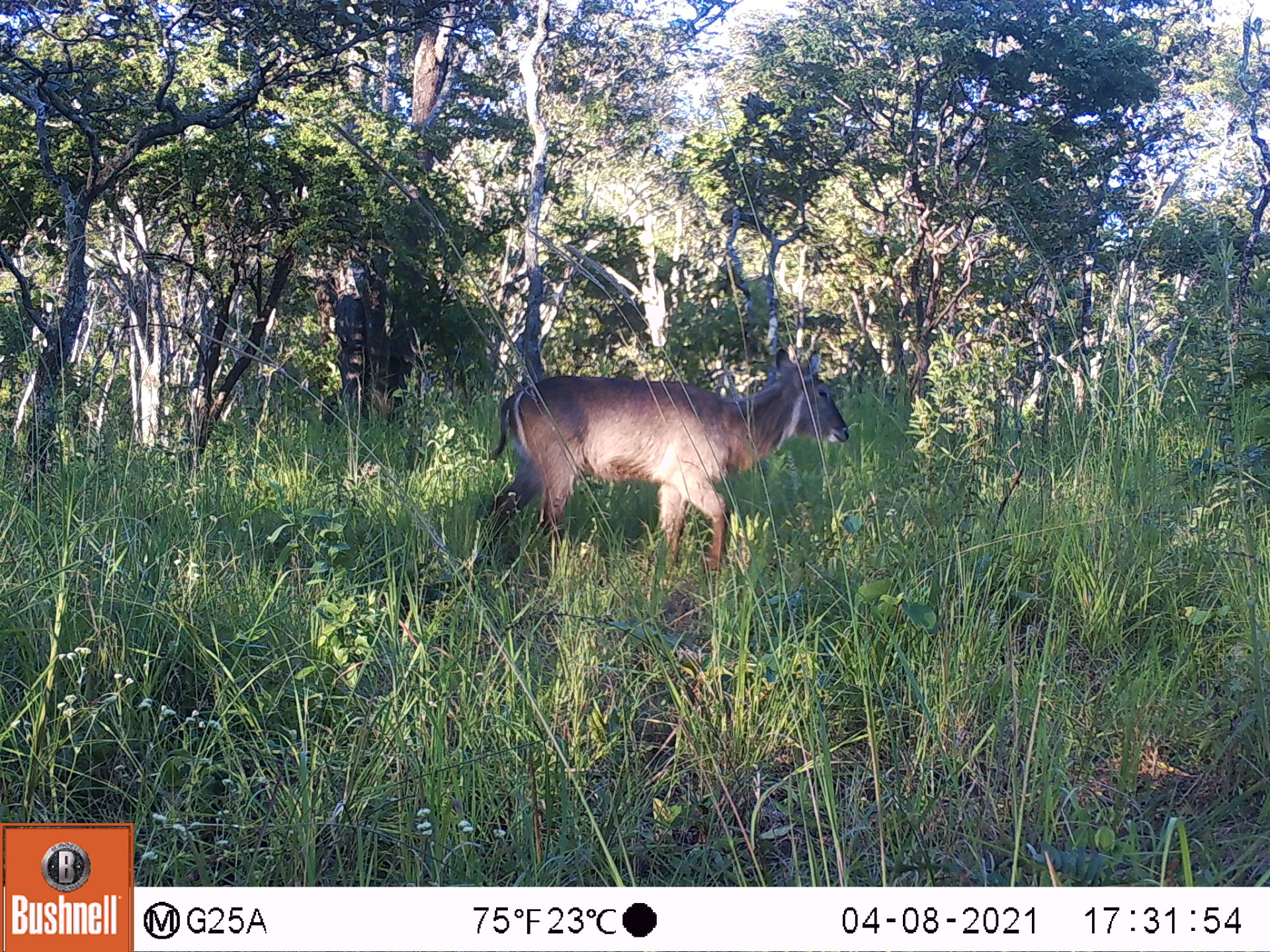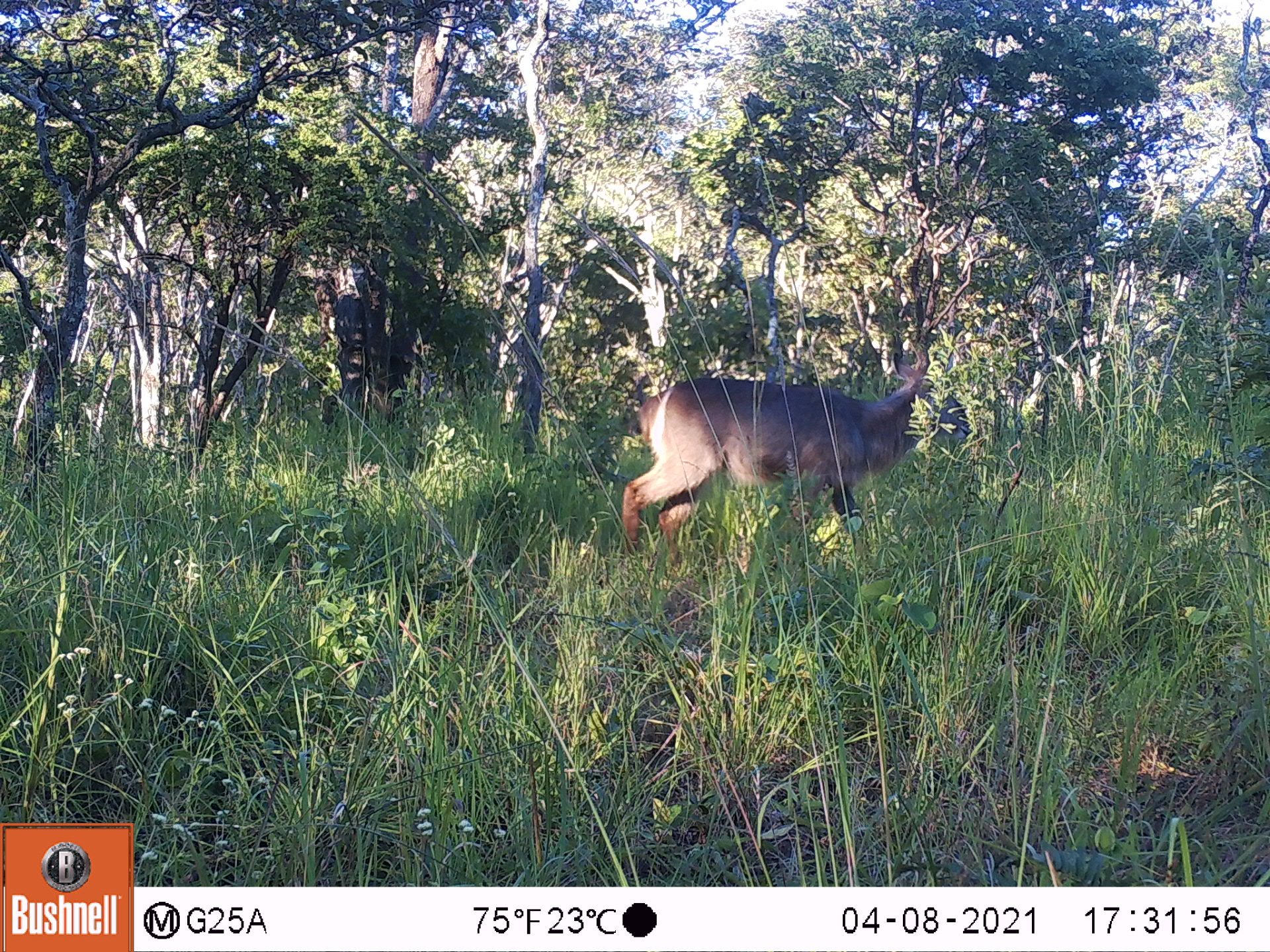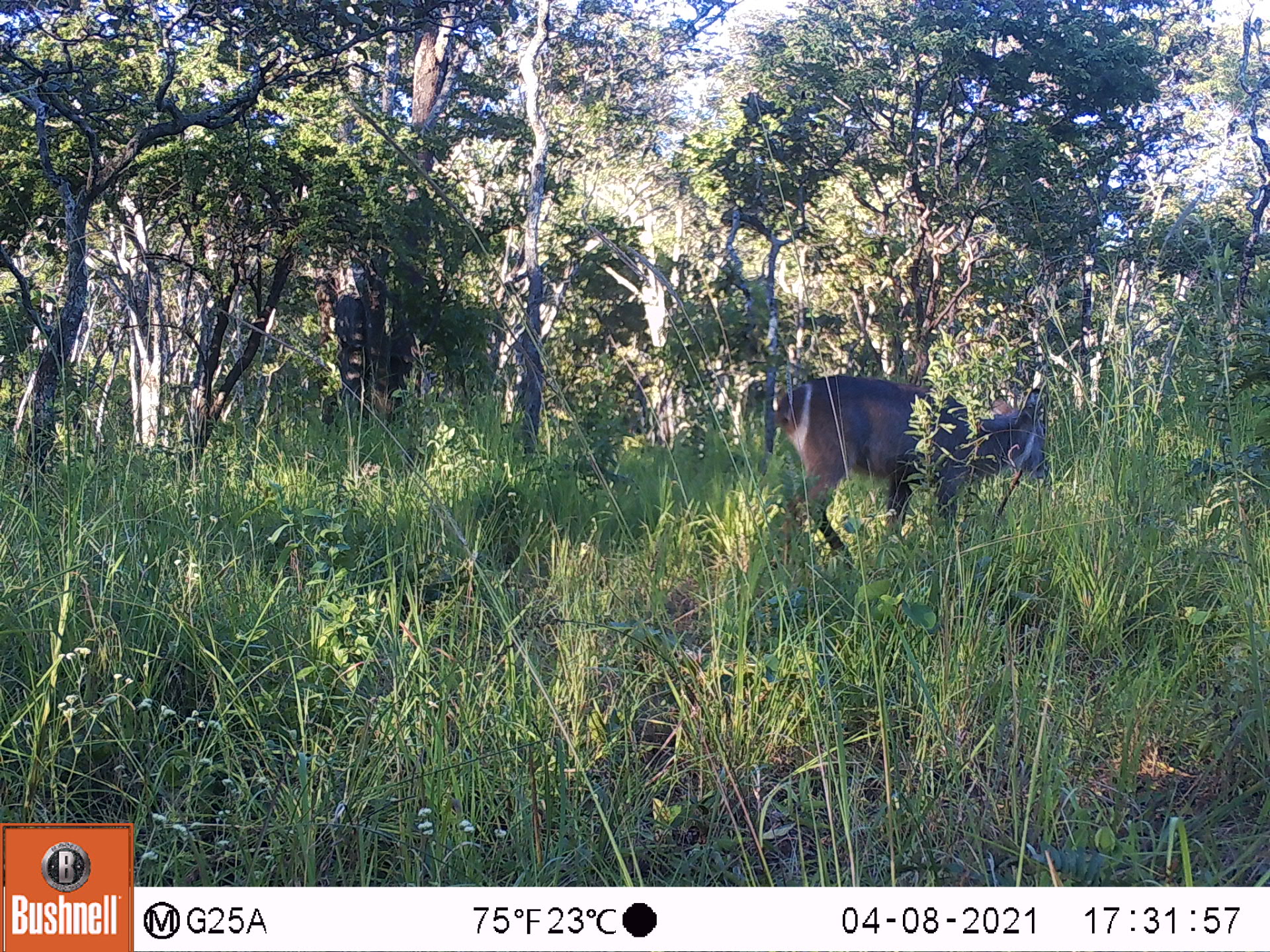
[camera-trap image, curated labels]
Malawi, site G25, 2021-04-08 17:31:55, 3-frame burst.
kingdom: Animalia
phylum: Chordata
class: Mammalia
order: Artiodactyla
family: Bovidae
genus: Kobus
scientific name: Kobus ellipsiprymnus ellipsiprymnus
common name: common waterbuck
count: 1